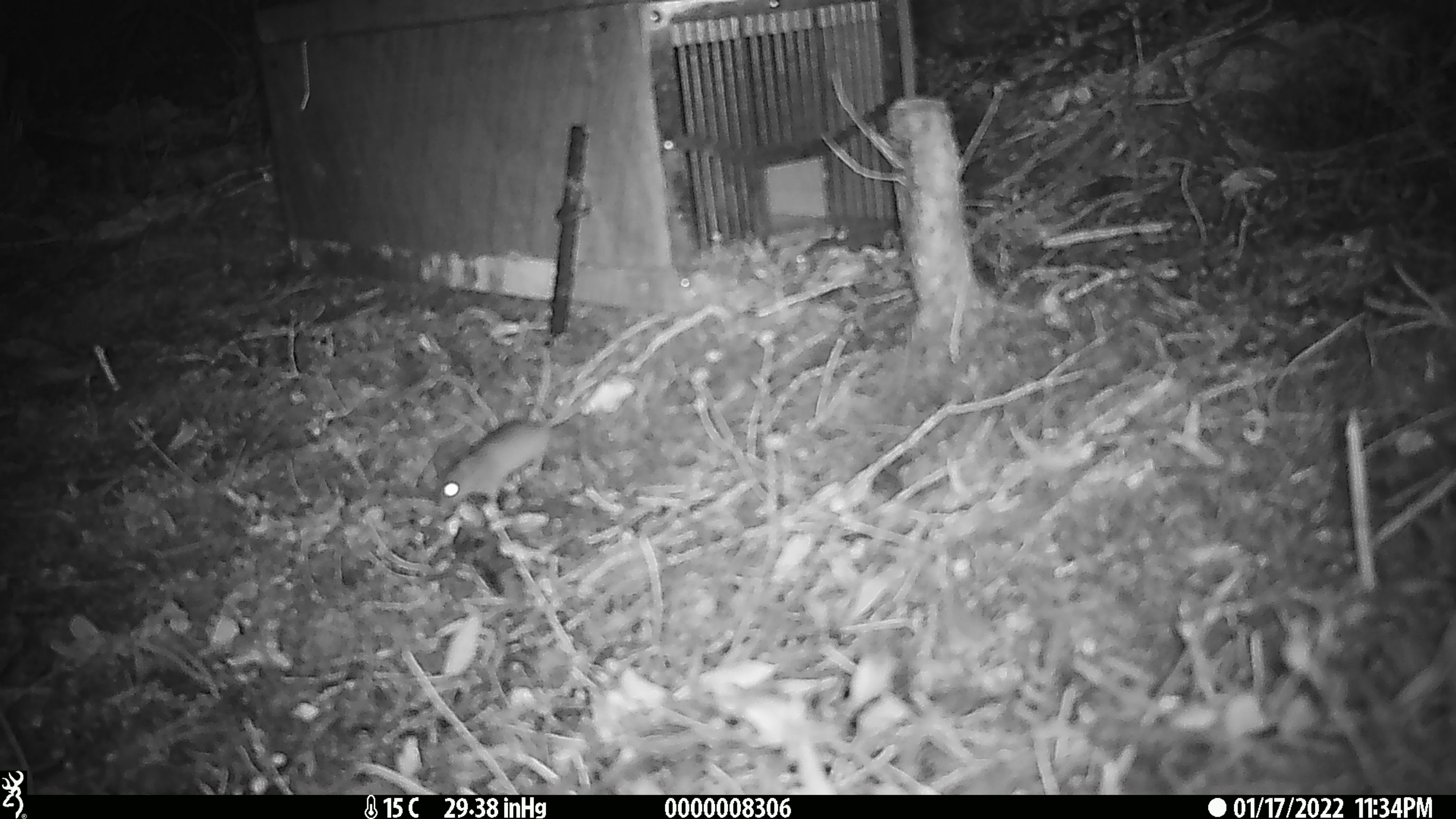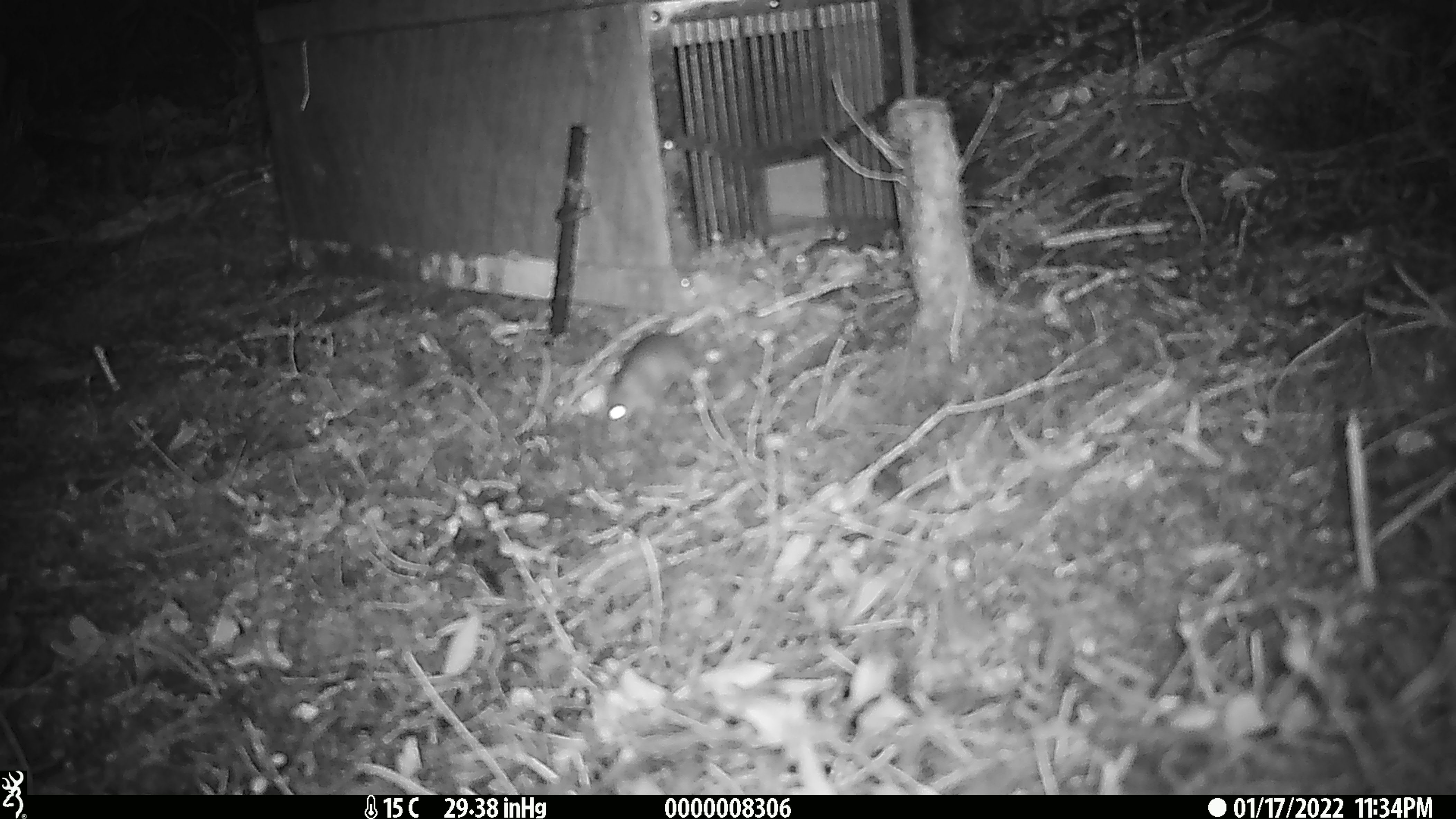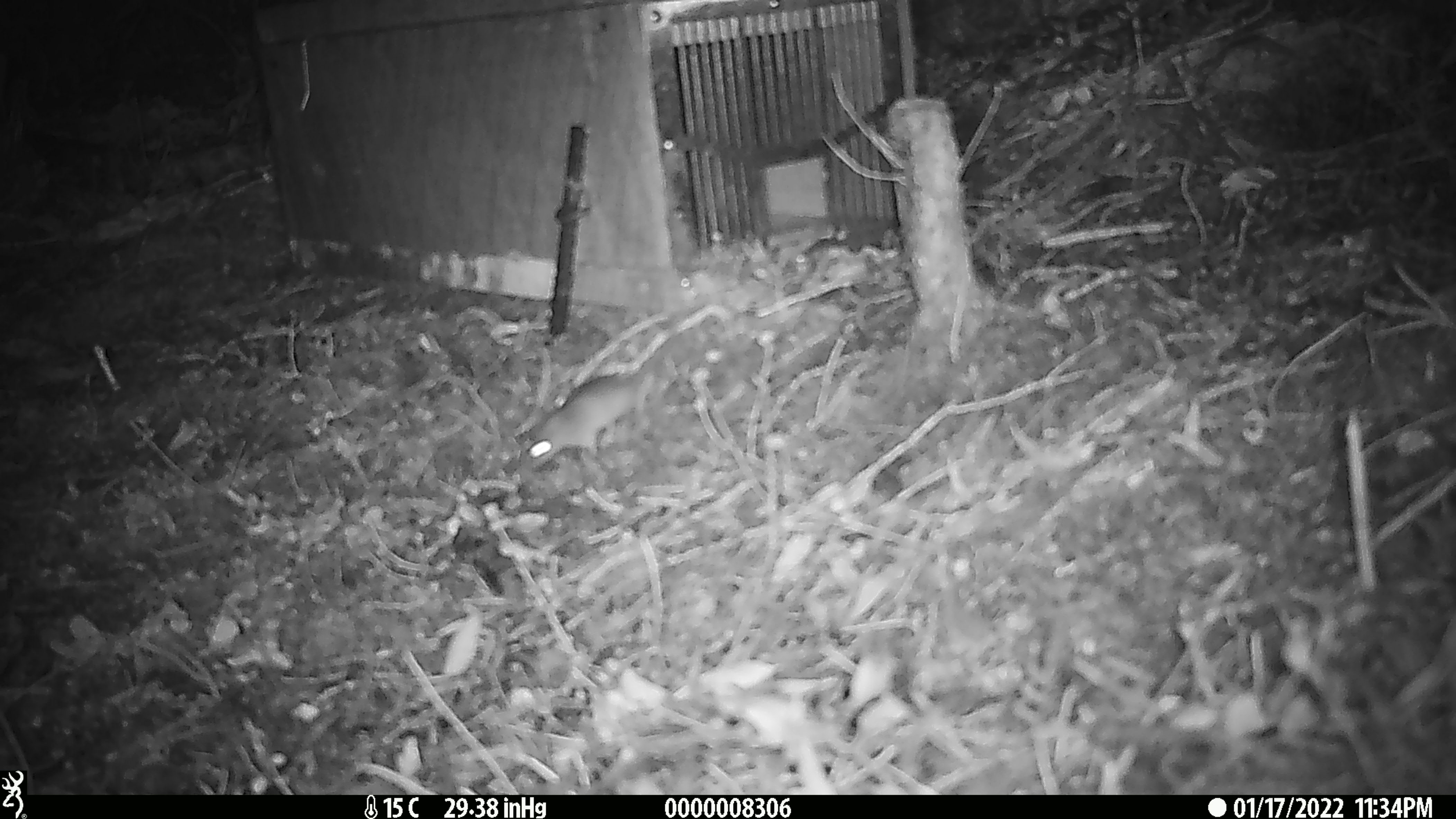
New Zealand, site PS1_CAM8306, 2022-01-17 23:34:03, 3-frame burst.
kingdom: Animalia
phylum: Chordata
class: Mammalia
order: Rodentia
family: Muridae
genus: Mus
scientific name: Mus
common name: mouse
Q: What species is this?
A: Mouse (Mus).